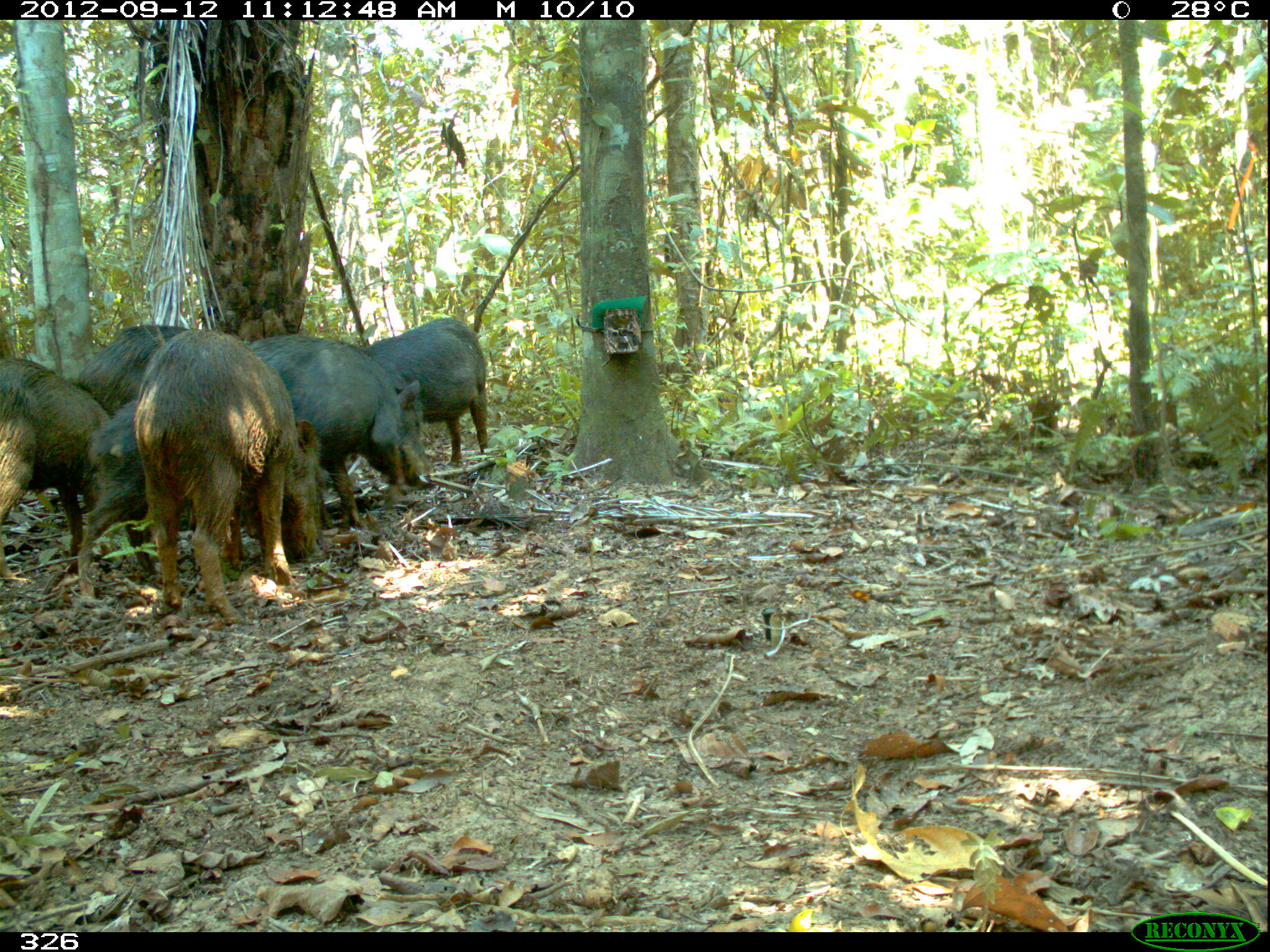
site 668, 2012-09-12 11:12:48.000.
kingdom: Animalia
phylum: Chordata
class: Mammalia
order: Artiodactyla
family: Tayassuidae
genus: Tayassu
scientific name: Tayassu pecari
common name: white-lipped peccary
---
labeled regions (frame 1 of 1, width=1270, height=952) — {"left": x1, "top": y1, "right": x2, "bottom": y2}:
tayassu pecari: {"left": 133, "top": 324, "right": 325, "bottom": 618}; {"left": 247, "top": 334, "right": 430, "bottom": 526}; {"left": 0, "top": 355, "right": 109, "bottom": 581}; {"left": 73, "top": 399, "right": 157, "bottom": 608}; {"left": 373, "top": 319, "right": 491, "bottom": 464}; {"left": 80, "top": 323, "right": 187, "bottom": 413}